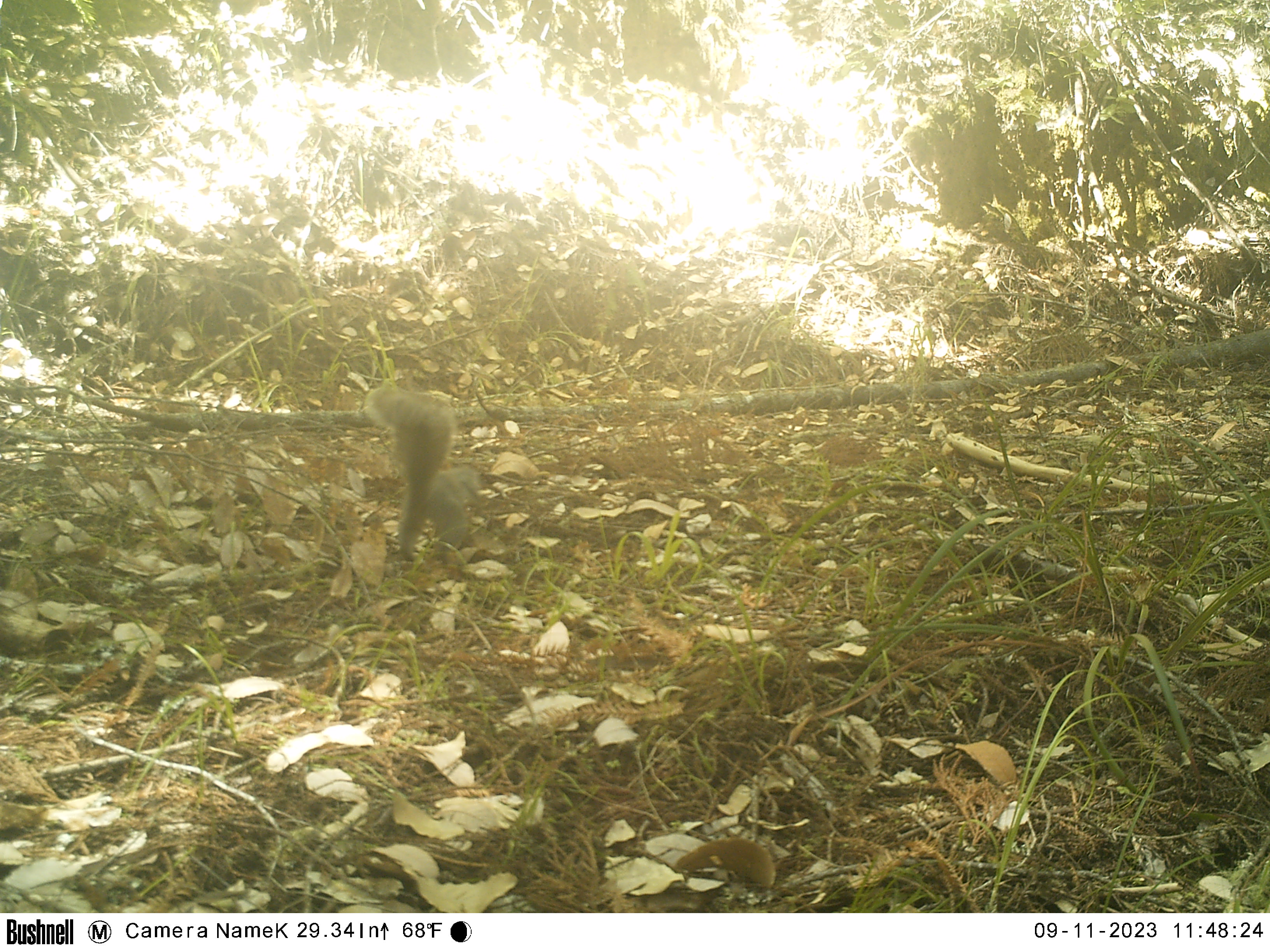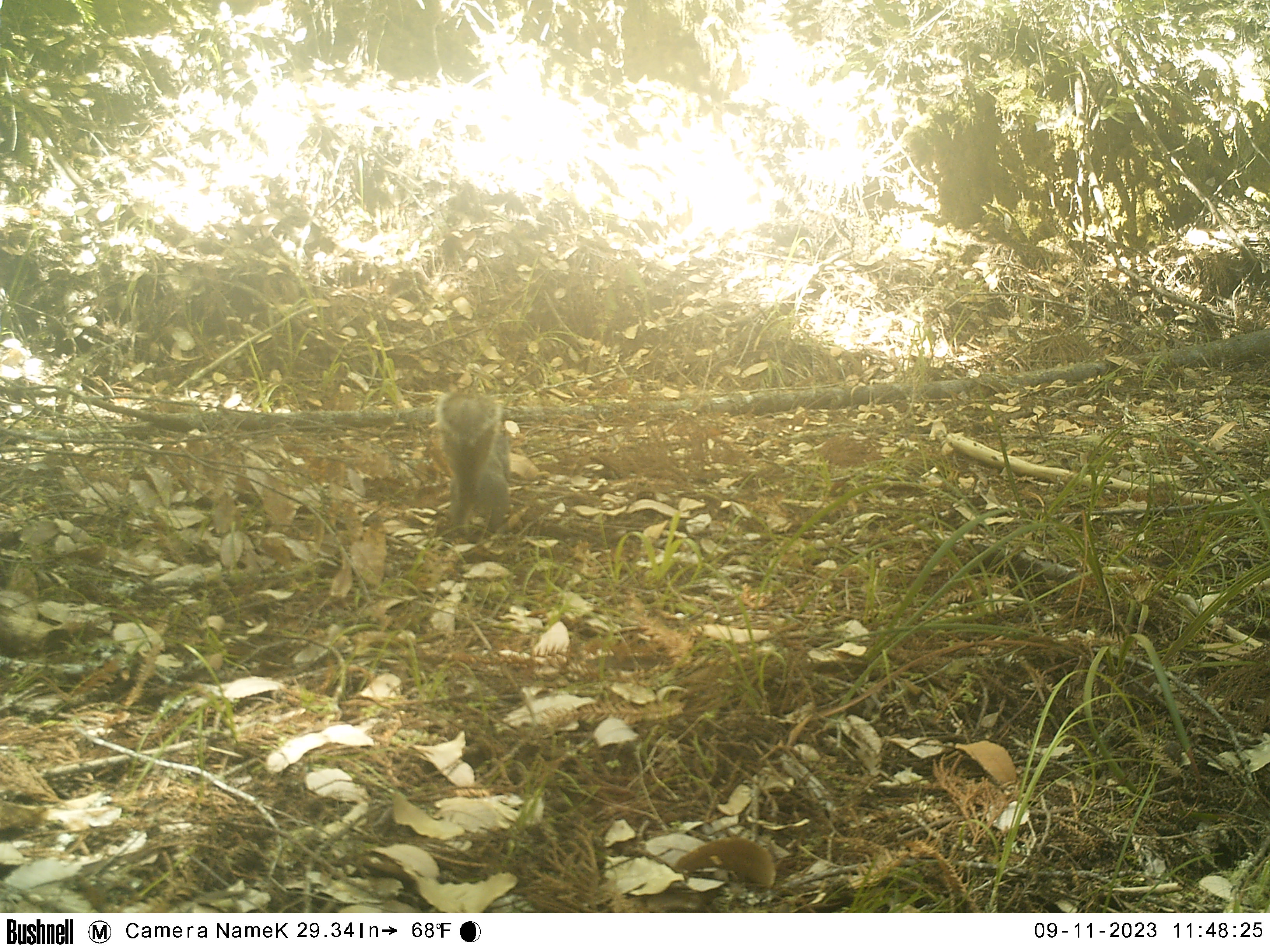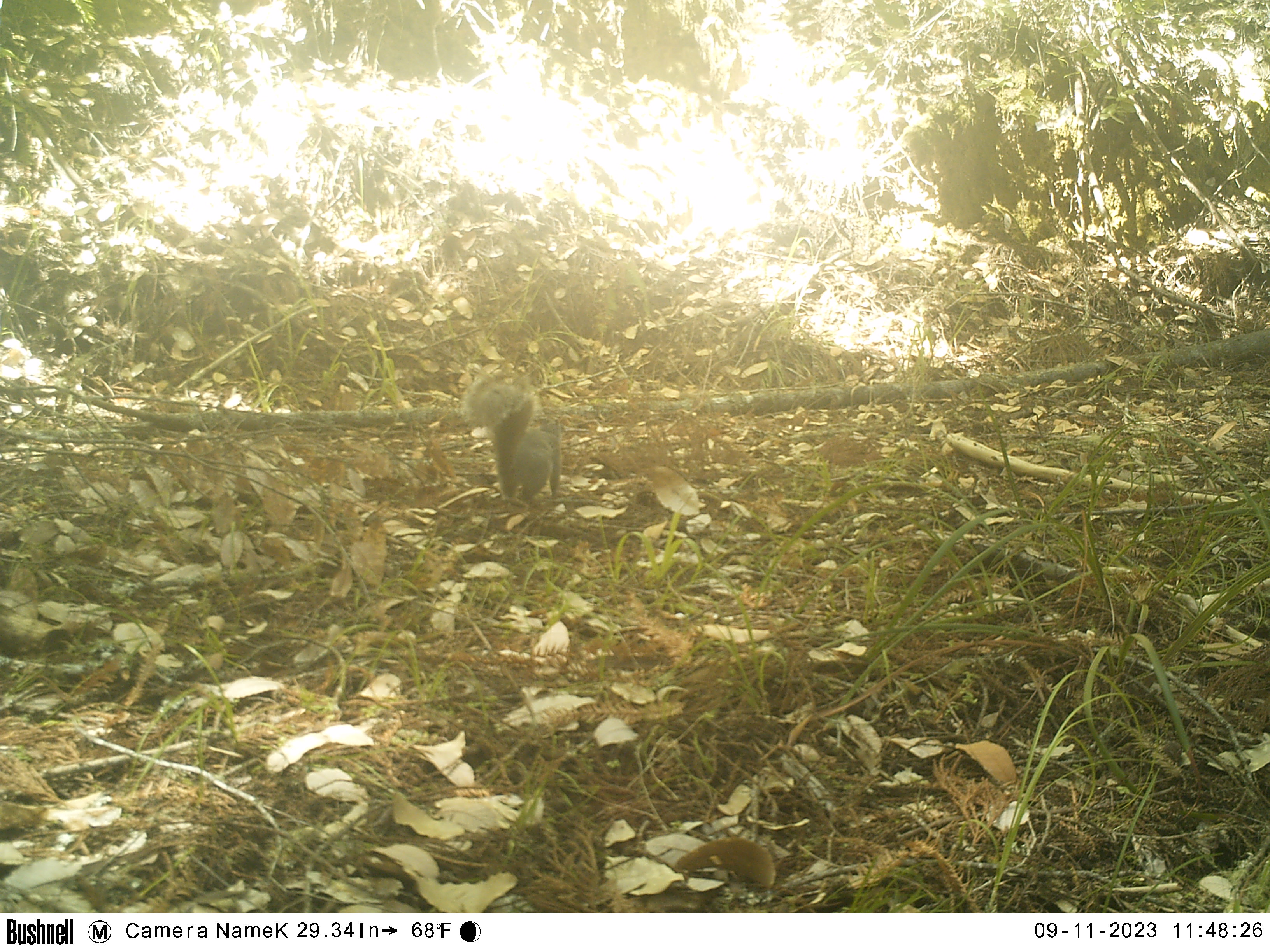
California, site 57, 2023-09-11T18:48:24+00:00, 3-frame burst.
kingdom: Animalia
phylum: Chordata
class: Mammalia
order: Rodentia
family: Sciuridae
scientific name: Sciuridae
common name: squirrel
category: unknown squirrel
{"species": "unknown squirrel (squirrel) (Sciuridae)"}